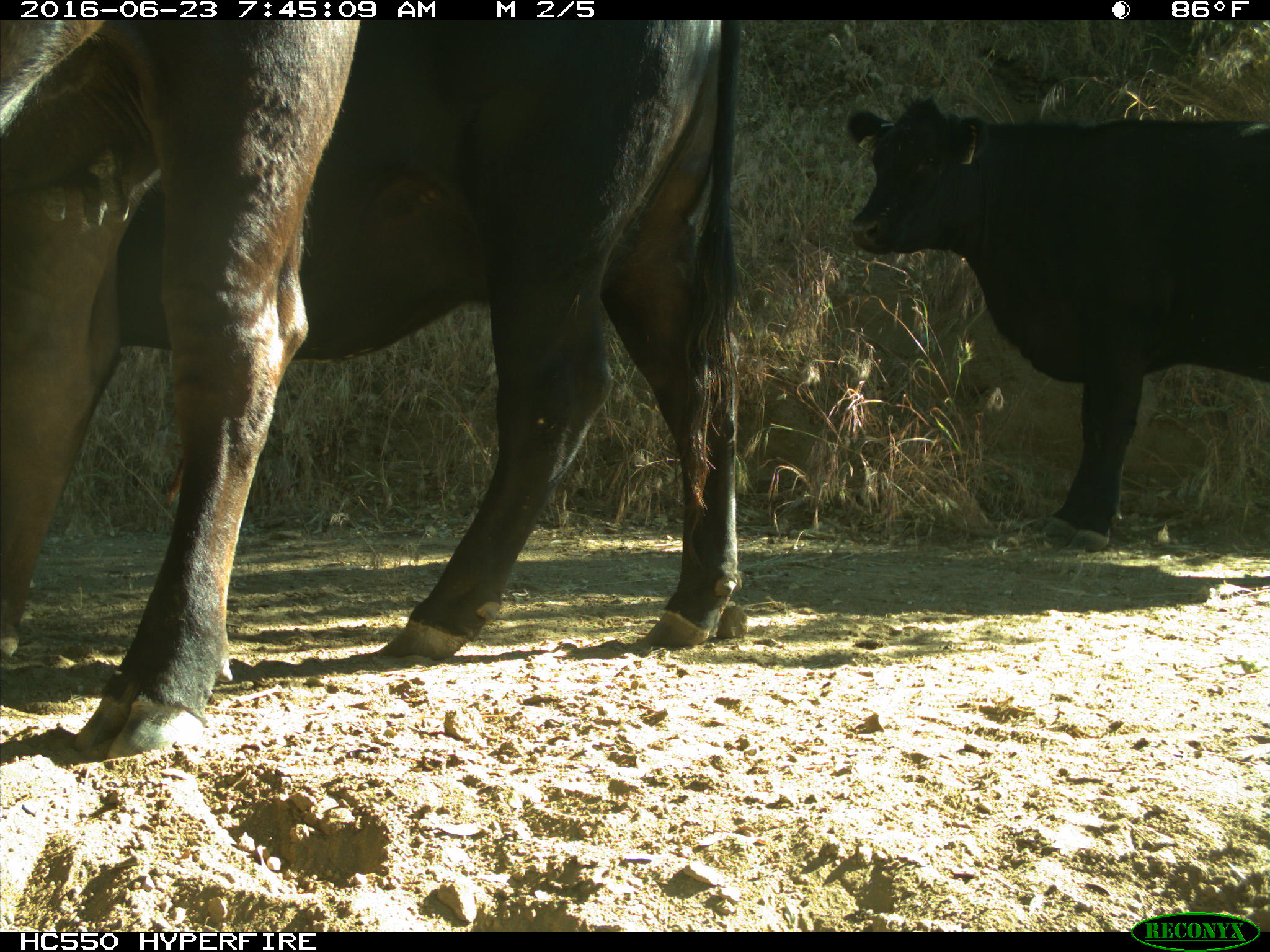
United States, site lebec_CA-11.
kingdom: Animalia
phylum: Chordata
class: Mammalia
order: Artiodactyla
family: Bovidae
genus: Bos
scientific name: Bos taurus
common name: domestic cow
Bos taurus (domestic cow).